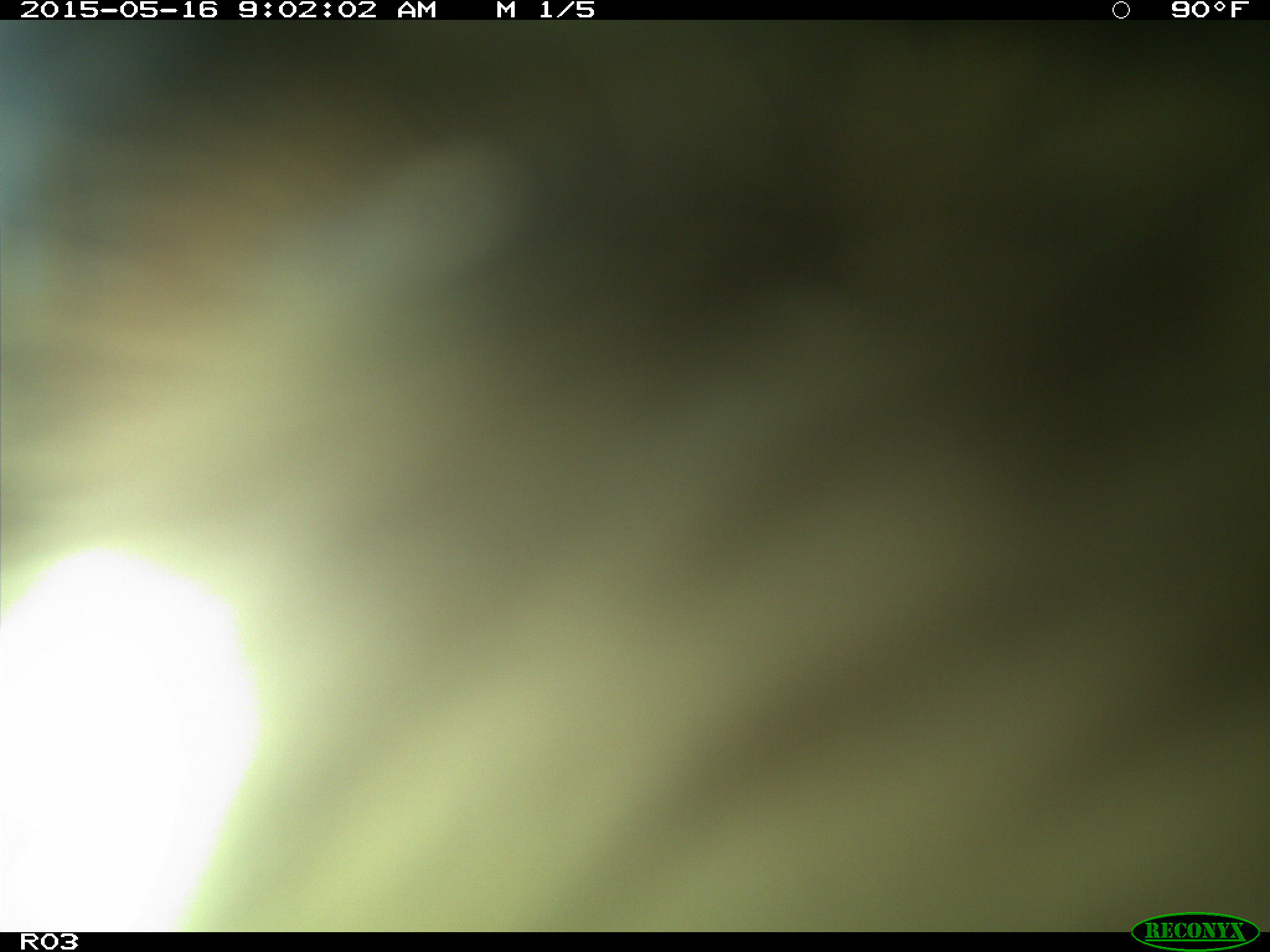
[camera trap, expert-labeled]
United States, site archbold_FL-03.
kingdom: Animalia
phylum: Chordata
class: Mammalia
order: Artiodactyla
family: Bovidae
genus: Bos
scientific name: Bos taurus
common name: domestic cow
Bos taurus (domestic cow).